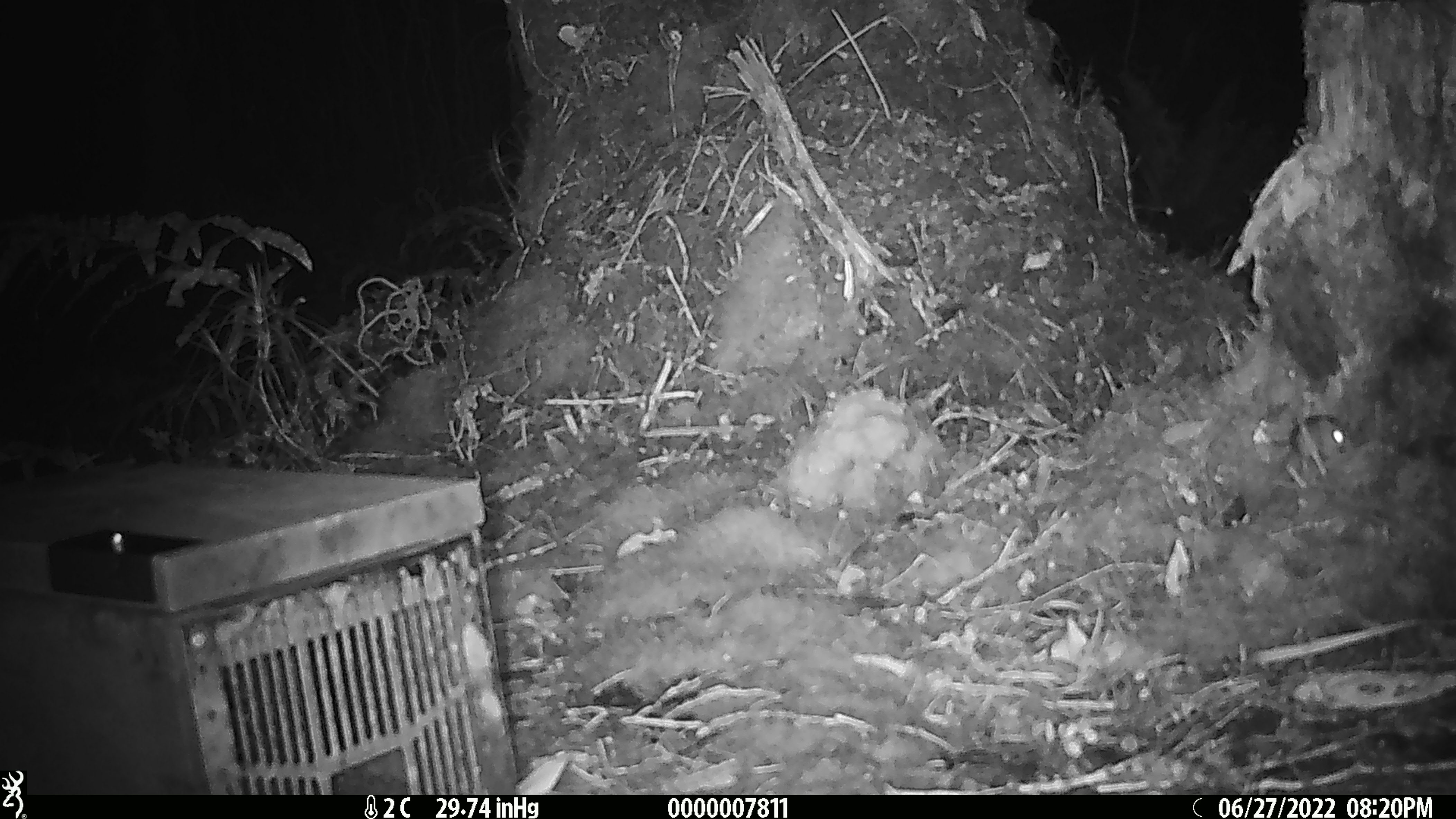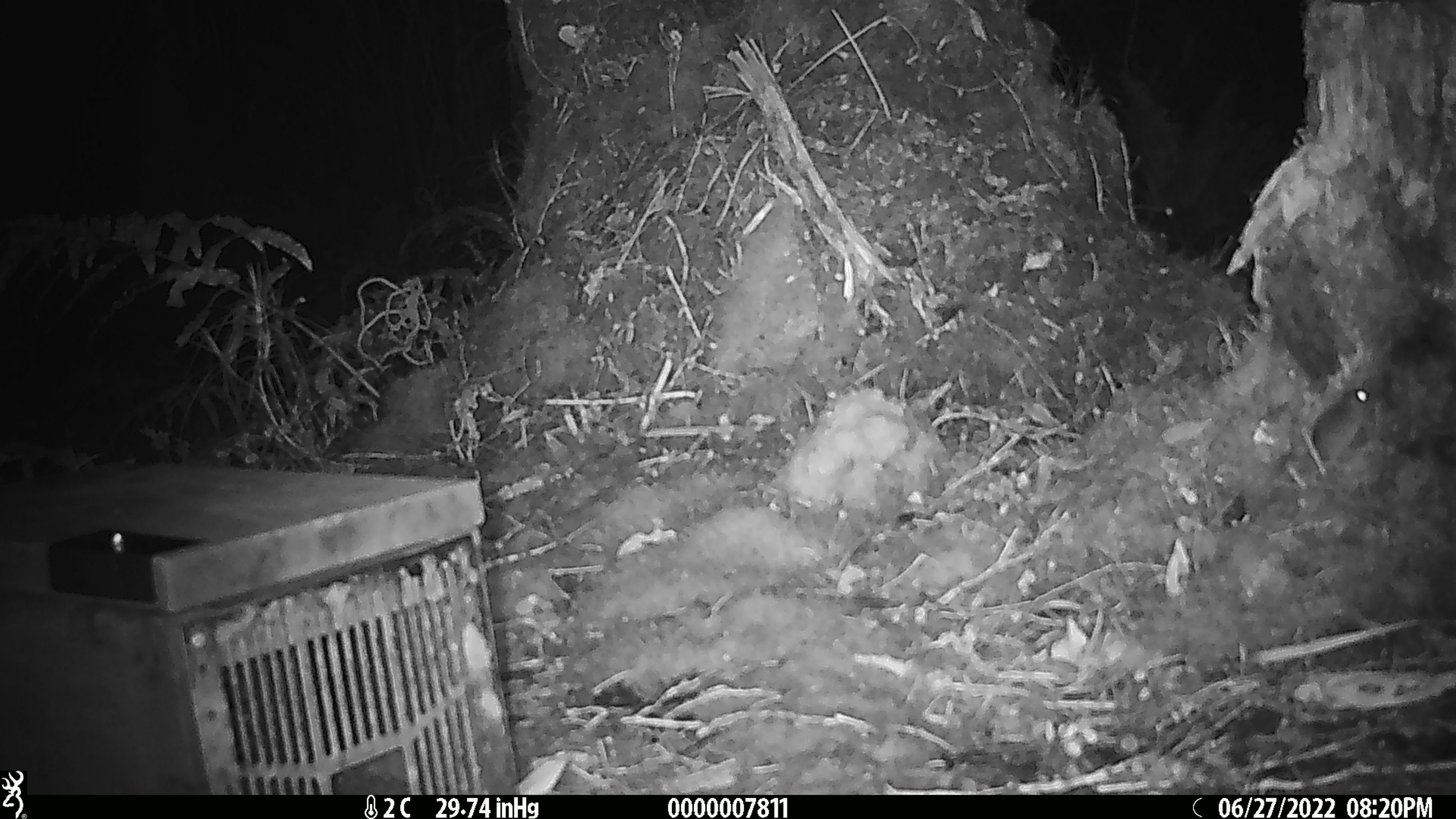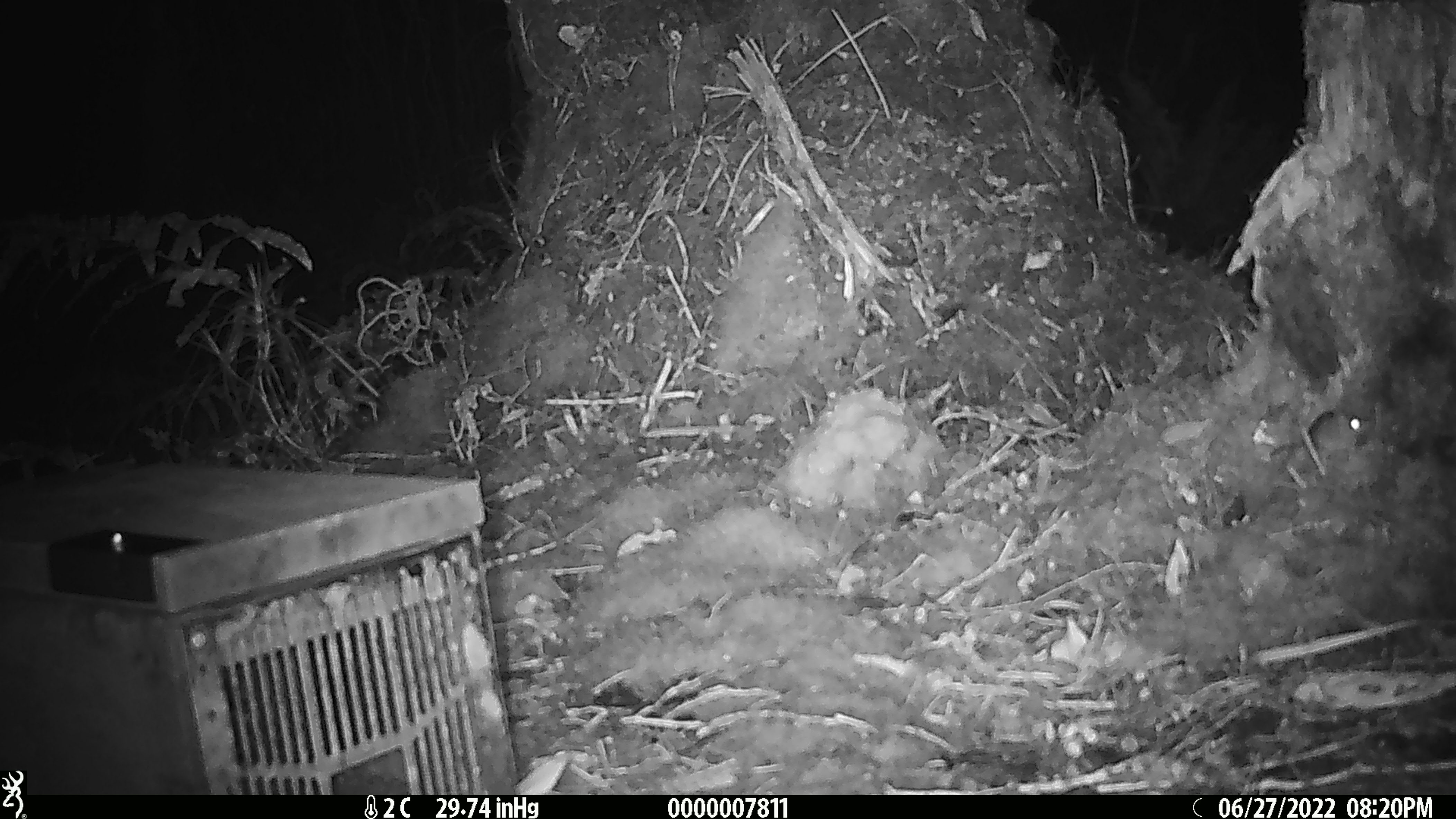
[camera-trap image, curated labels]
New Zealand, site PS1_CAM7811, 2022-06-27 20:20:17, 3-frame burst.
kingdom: Animalia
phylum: Chordata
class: Mammalia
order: Rodentia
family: Muridae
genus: Mus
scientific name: Mus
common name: mouse